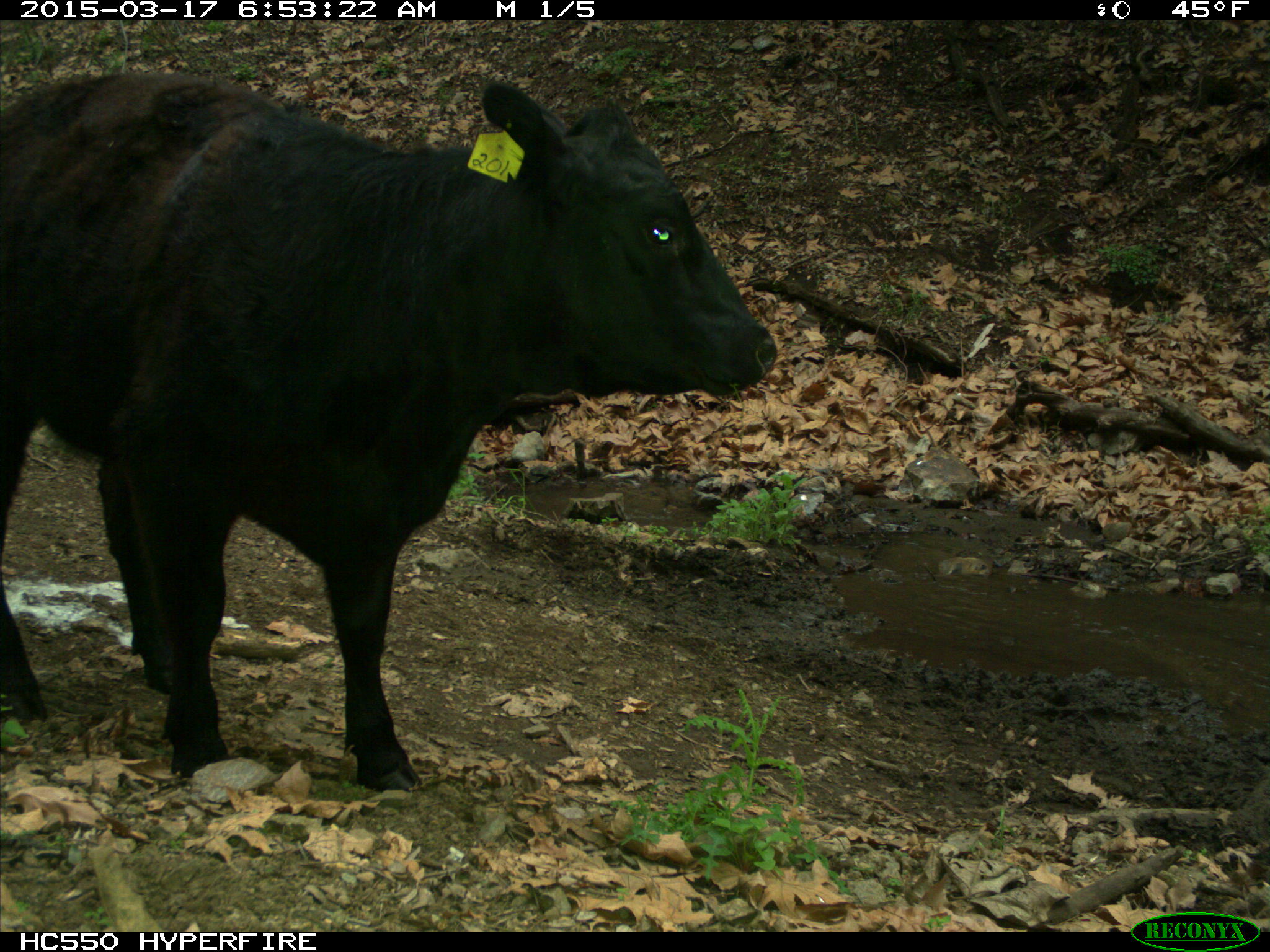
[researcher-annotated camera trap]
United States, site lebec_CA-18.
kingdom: Animalia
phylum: Chordata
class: Mammalia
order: Artiodactyla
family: Bovidae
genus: Bos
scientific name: Bos taurus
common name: domestic cow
Bos taurus (domestic cow).